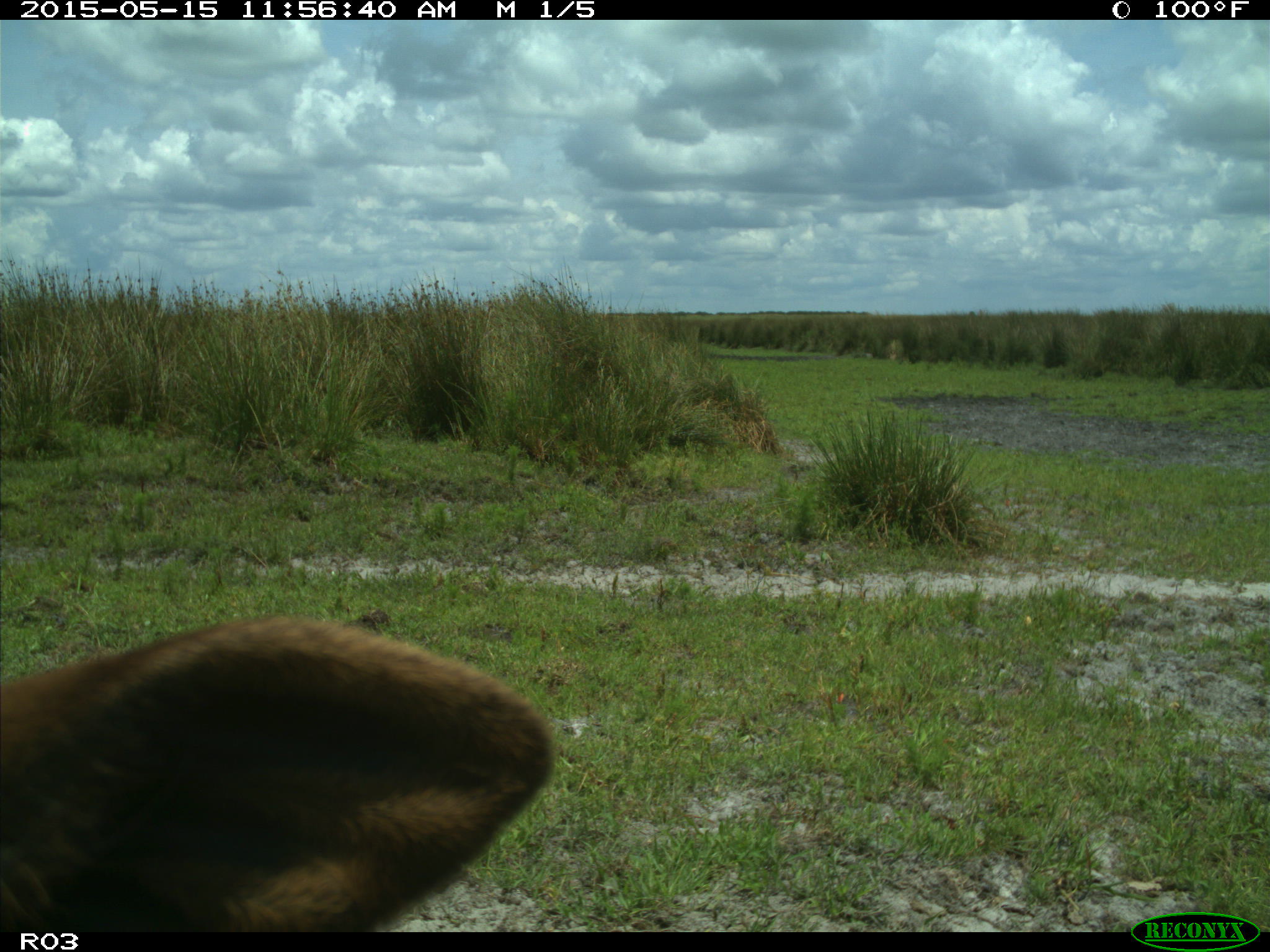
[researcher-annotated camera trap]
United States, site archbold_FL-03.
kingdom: Animalia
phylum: Chordata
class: Mammalia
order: Artiodactyla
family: Bovidae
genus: Bos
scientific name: Bos taurus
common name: domestic cow